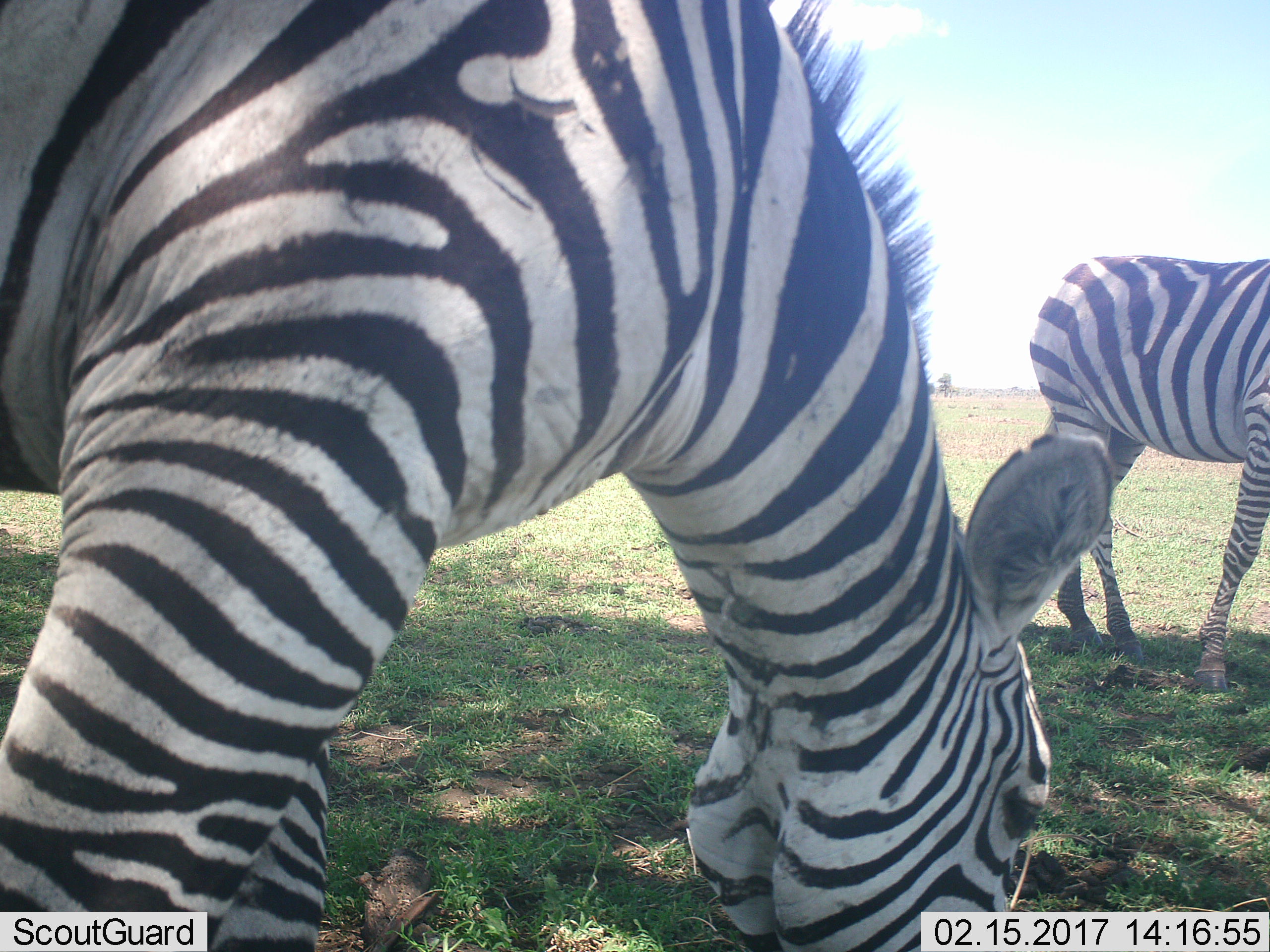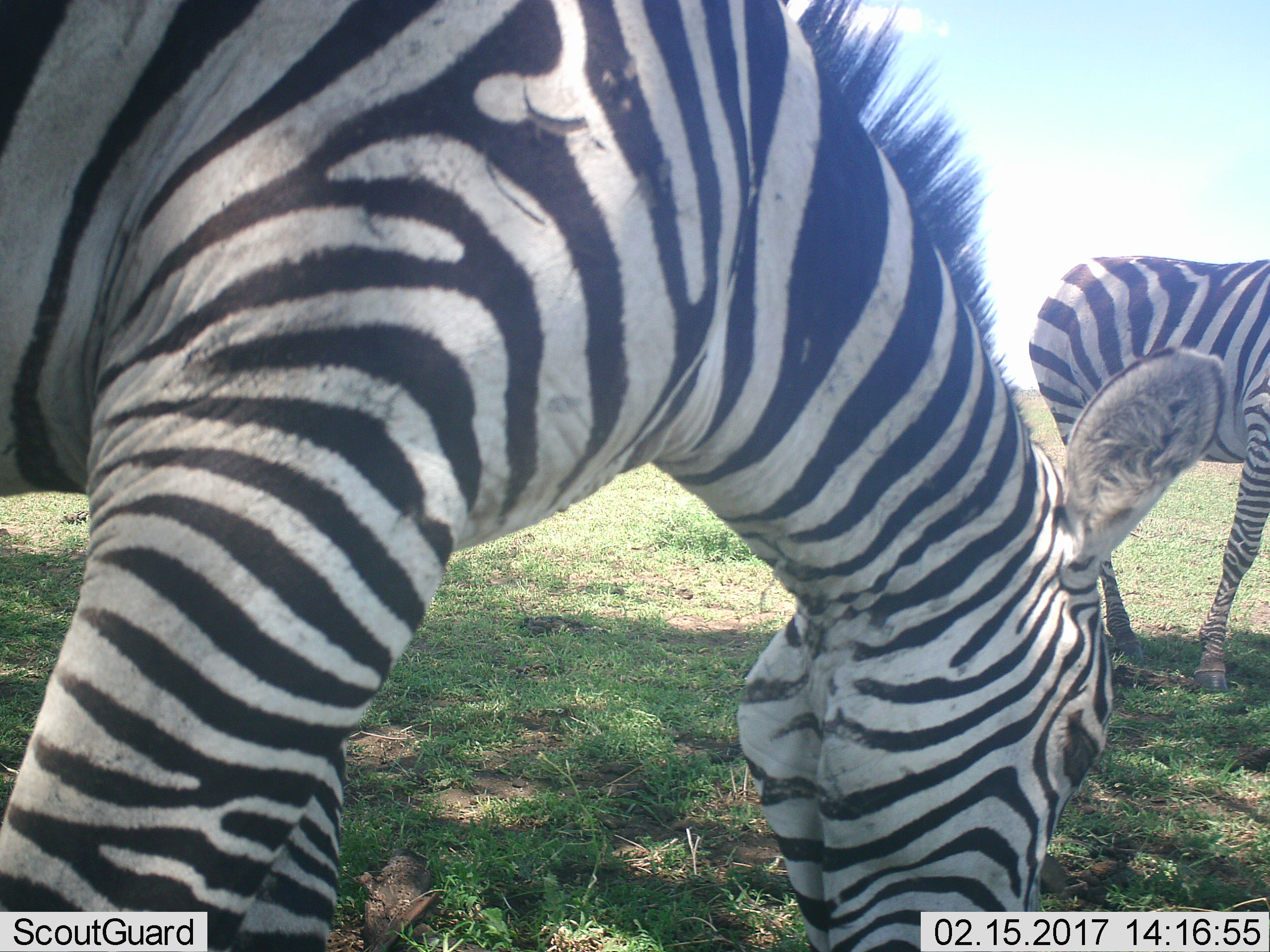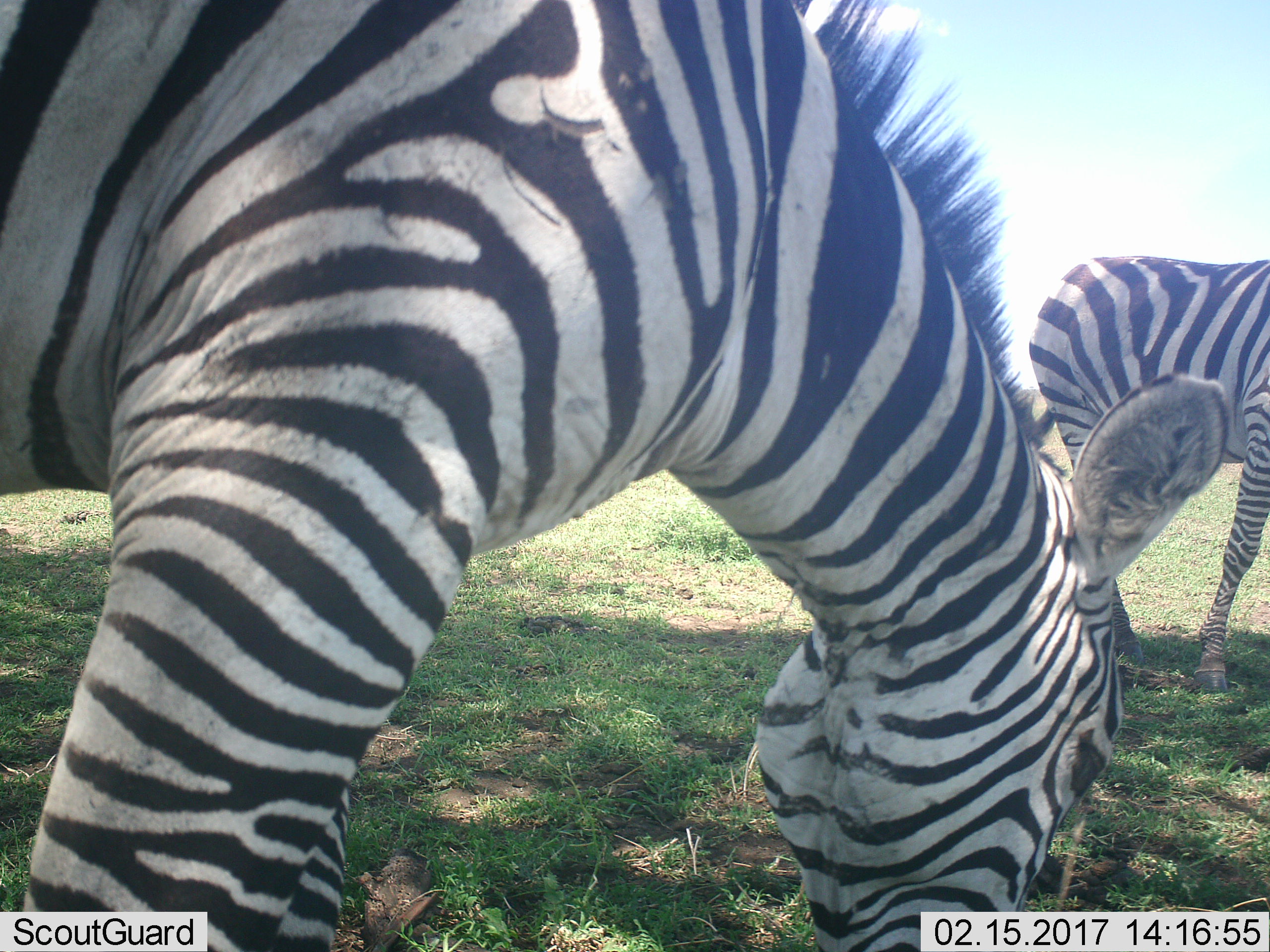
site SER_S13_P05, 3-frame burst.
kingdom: Animalia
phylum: Chordata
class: Mammalia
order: Perissodactyla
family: Equidae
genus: Equus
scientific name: Equus quagga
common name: plains zebra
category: zebraplains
Zebraplains (plains zebra) (Equus quagga), count 2. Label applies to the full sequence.